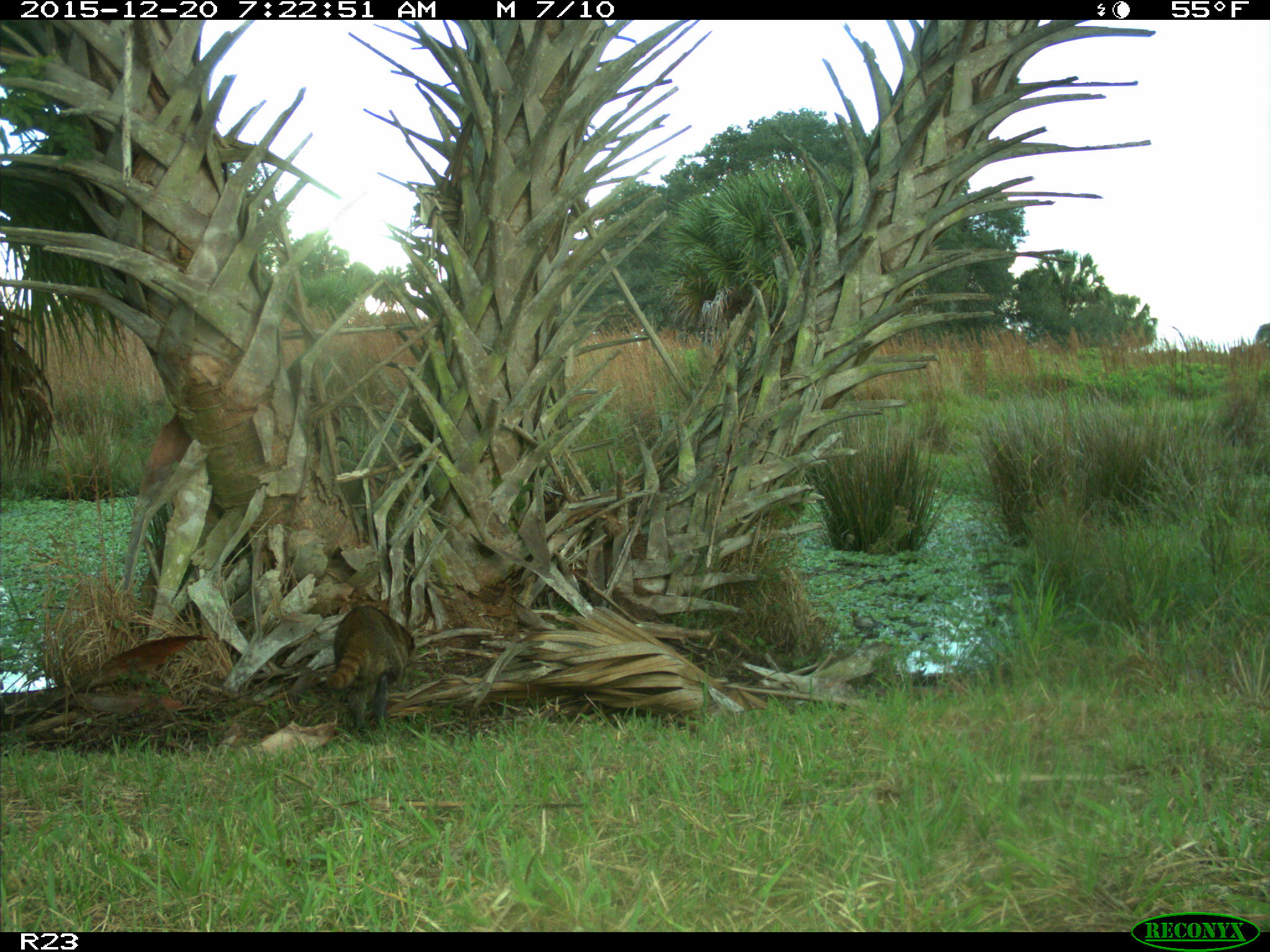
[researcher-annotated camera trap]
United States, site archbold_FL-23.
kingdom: Animalia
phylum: Chordata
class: Mammalia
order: Carnivora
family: Procyonidae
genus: Procyon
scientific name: Procyon lotor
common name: common raccoon